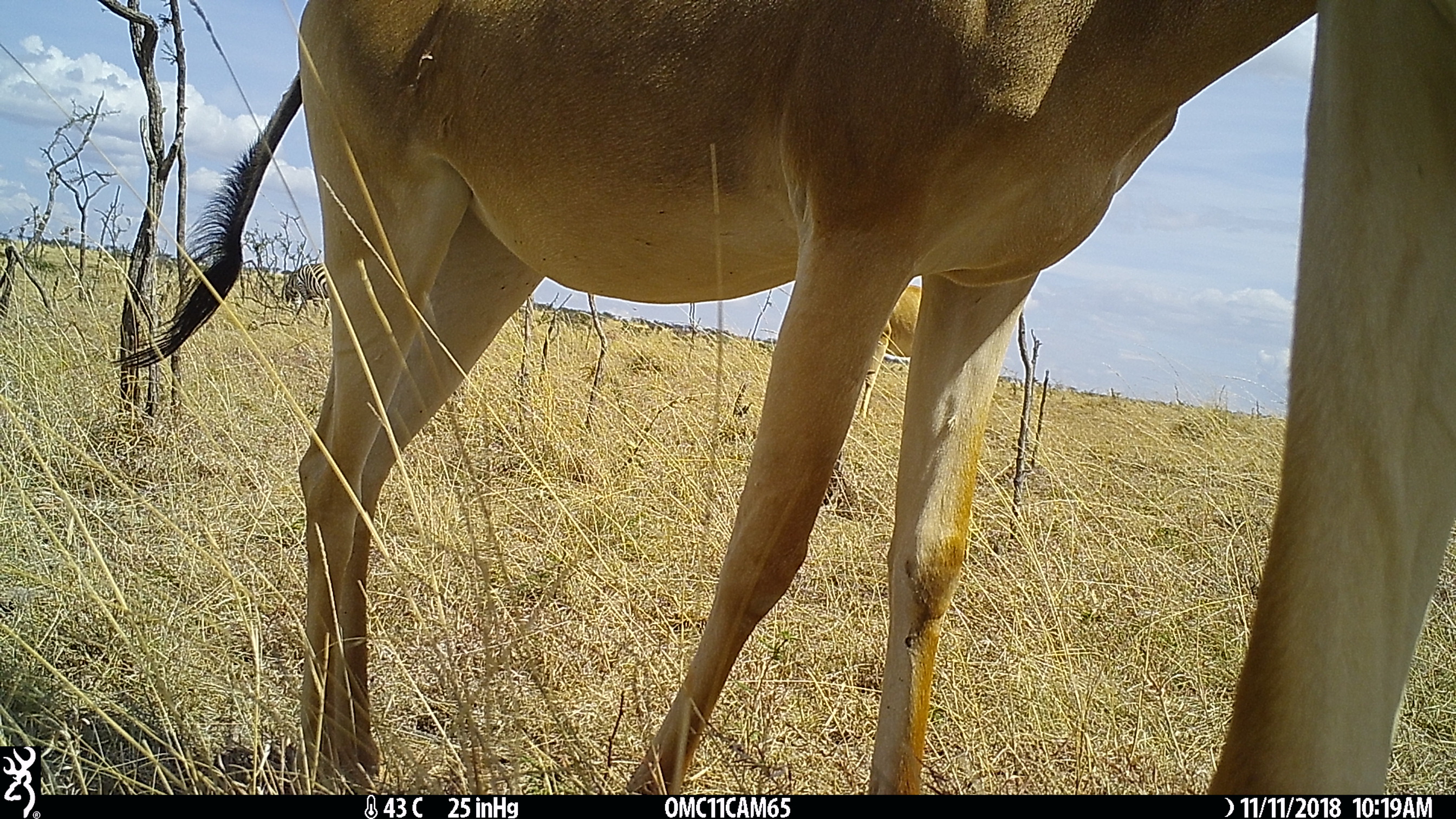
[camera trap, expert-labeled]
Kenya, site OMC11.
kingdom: Animalia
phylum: Chordata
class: Mammalia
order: Perissodactyla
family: Equidae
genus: Equus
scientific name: Equus quagga burchellii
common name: burchell's zebra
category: zebra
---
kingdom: Animalia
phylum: Chordata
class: Mammalia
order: Artiodactyla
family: Bovidae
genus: Alcelaphus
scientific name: Alcelaphus buselaphus cokii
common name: coke's hartebeest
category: hartebeest cokes